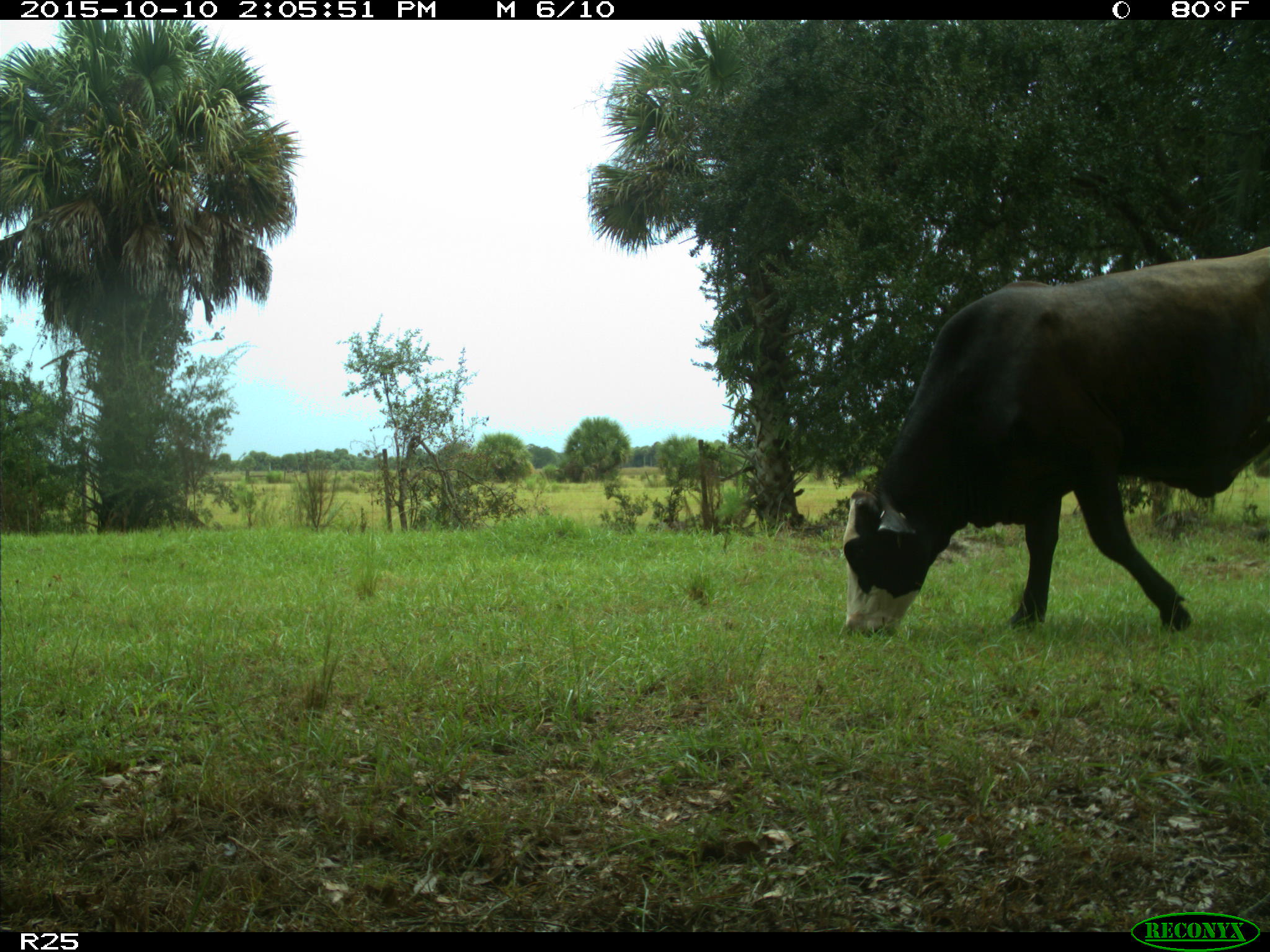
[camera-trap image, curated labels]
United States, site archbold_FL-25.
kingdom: Animalia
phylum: Chordata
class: Mammalia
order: Artiodactyla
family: Bovidae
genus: Bos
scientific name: Bos taurus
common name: domestic cow